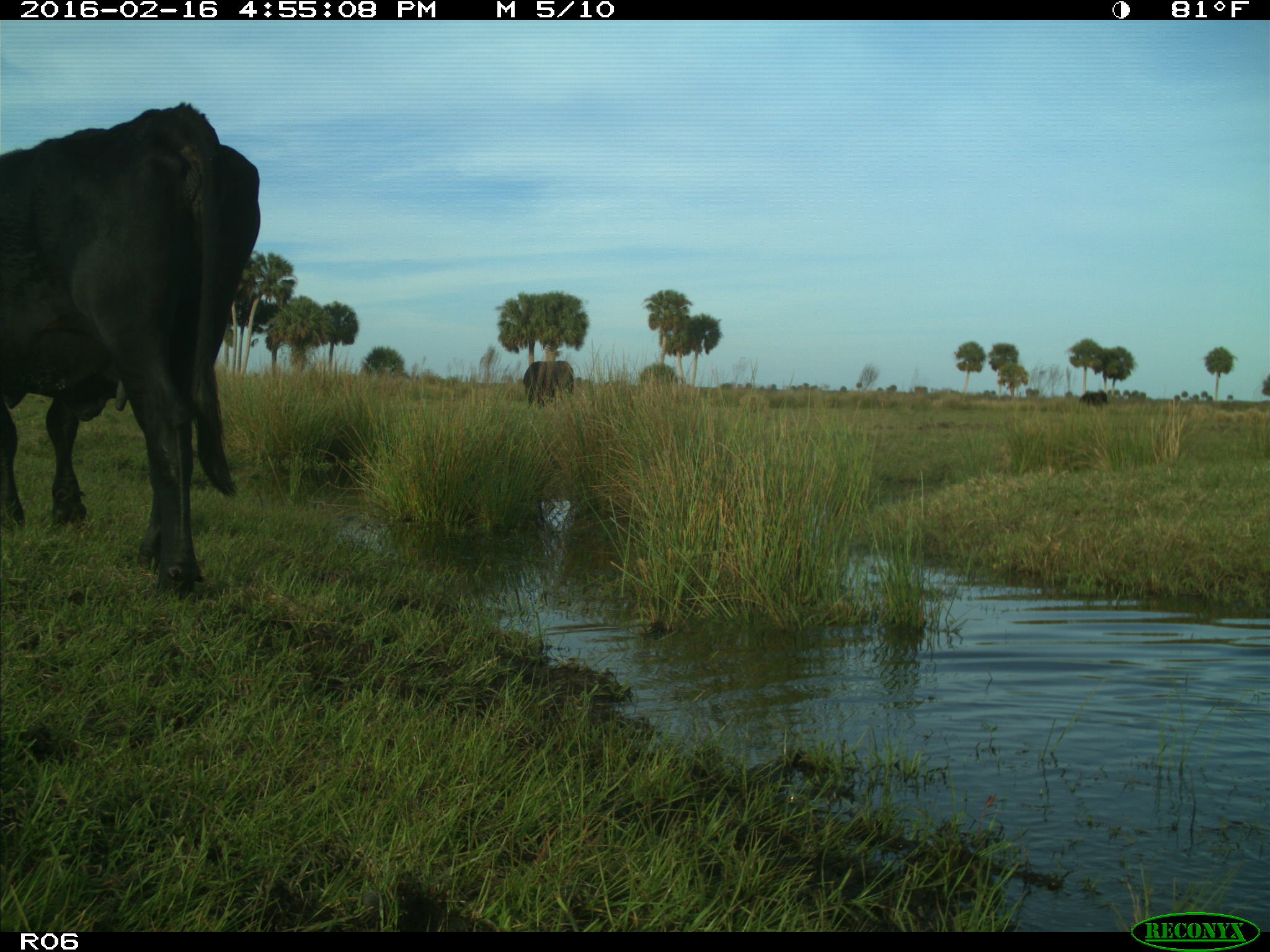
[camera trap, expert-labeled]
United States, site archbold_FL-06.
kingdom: Animalia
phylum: Chordata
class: Mammalia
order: Artiodactyla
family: Bovidae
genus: Bos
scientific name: Bos taurus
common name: domestic cow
Bos taurus (domestic cow).